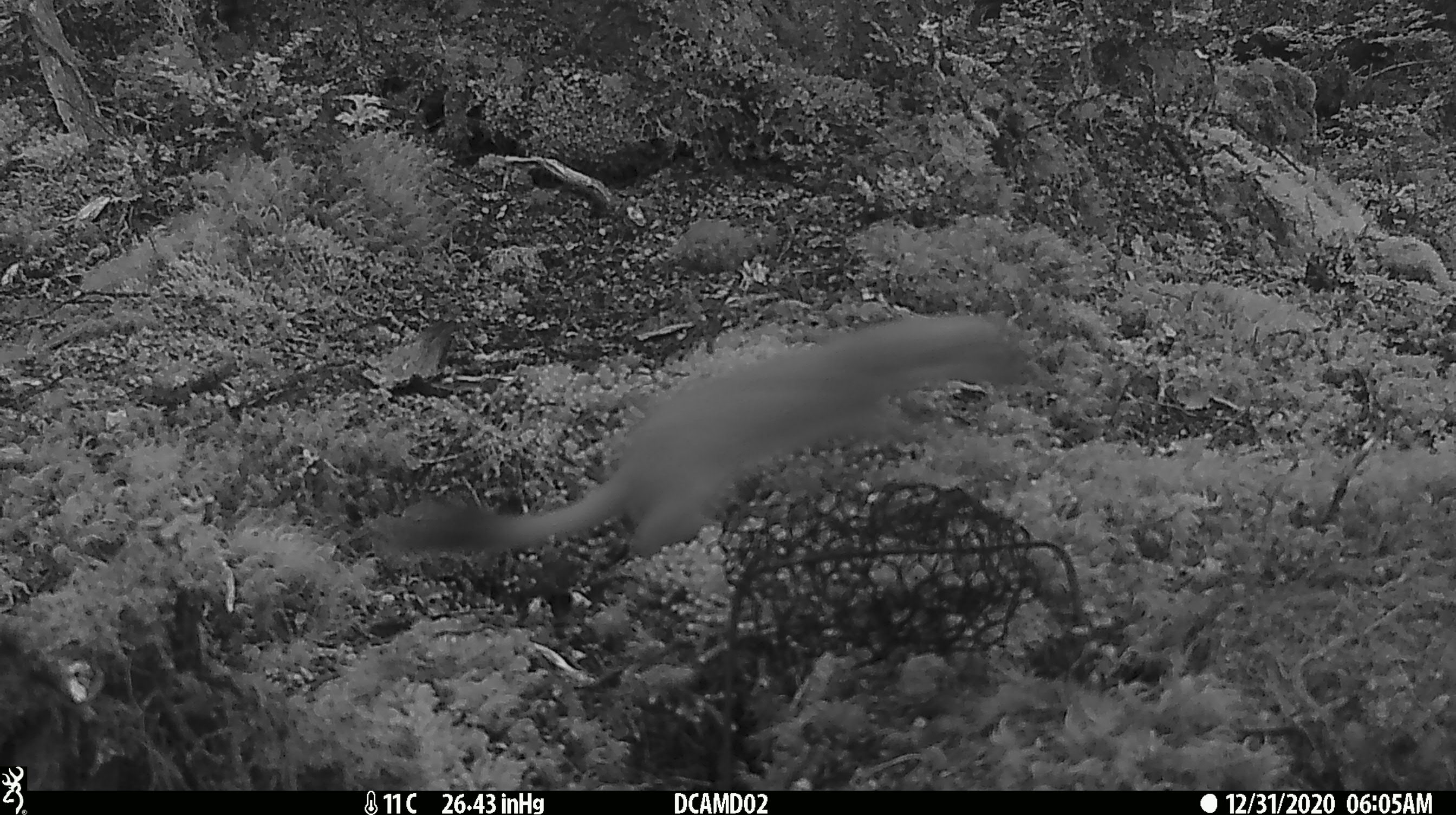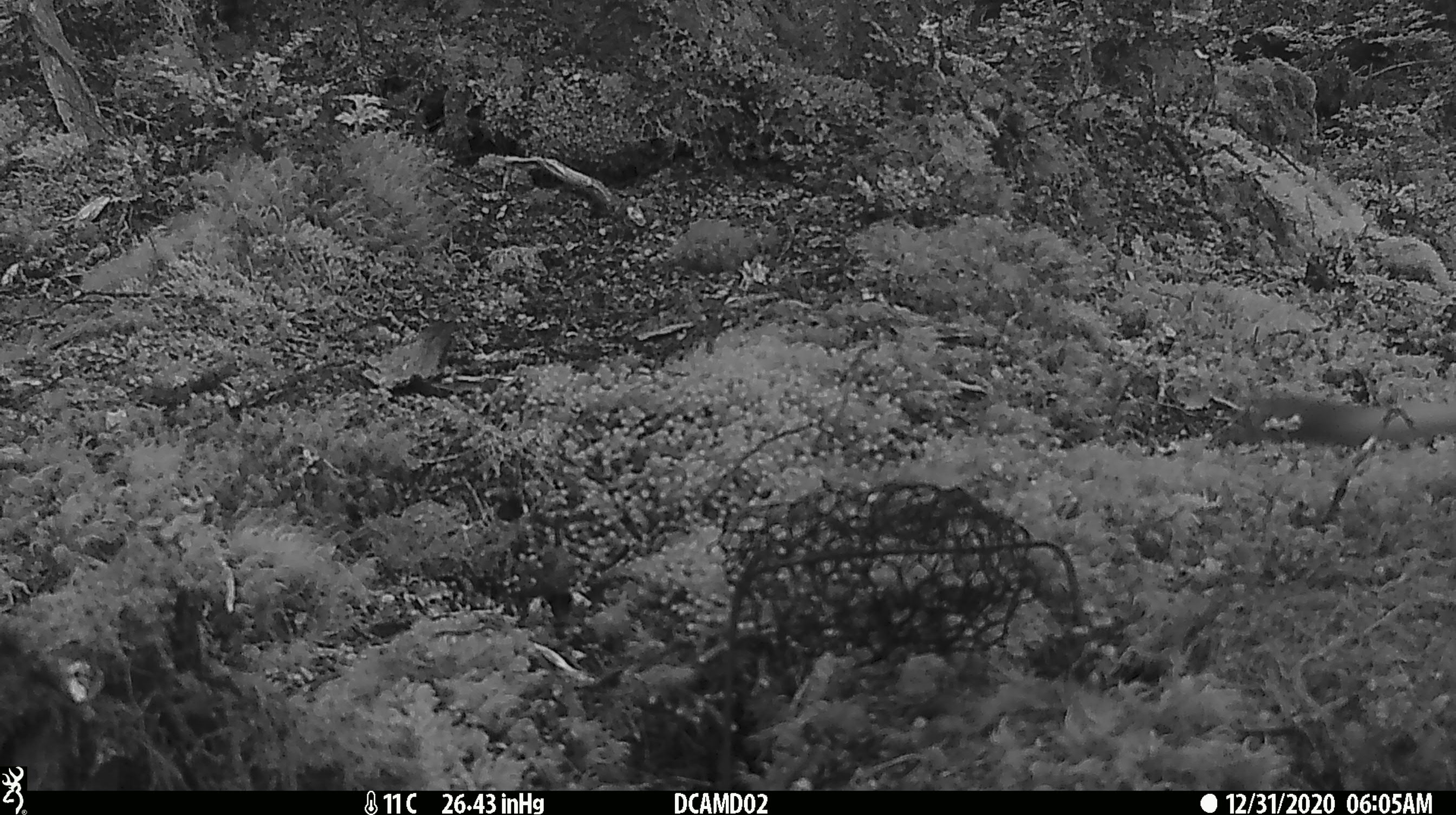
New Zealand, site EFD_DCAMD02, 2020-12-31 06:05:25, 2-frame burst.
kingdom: Animalia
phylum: Chordata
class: Mammalia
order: Carnivora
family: Mustelidae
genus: Mustela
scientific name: Mustela erminea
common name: stoat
Stoat (Mustela erminea).